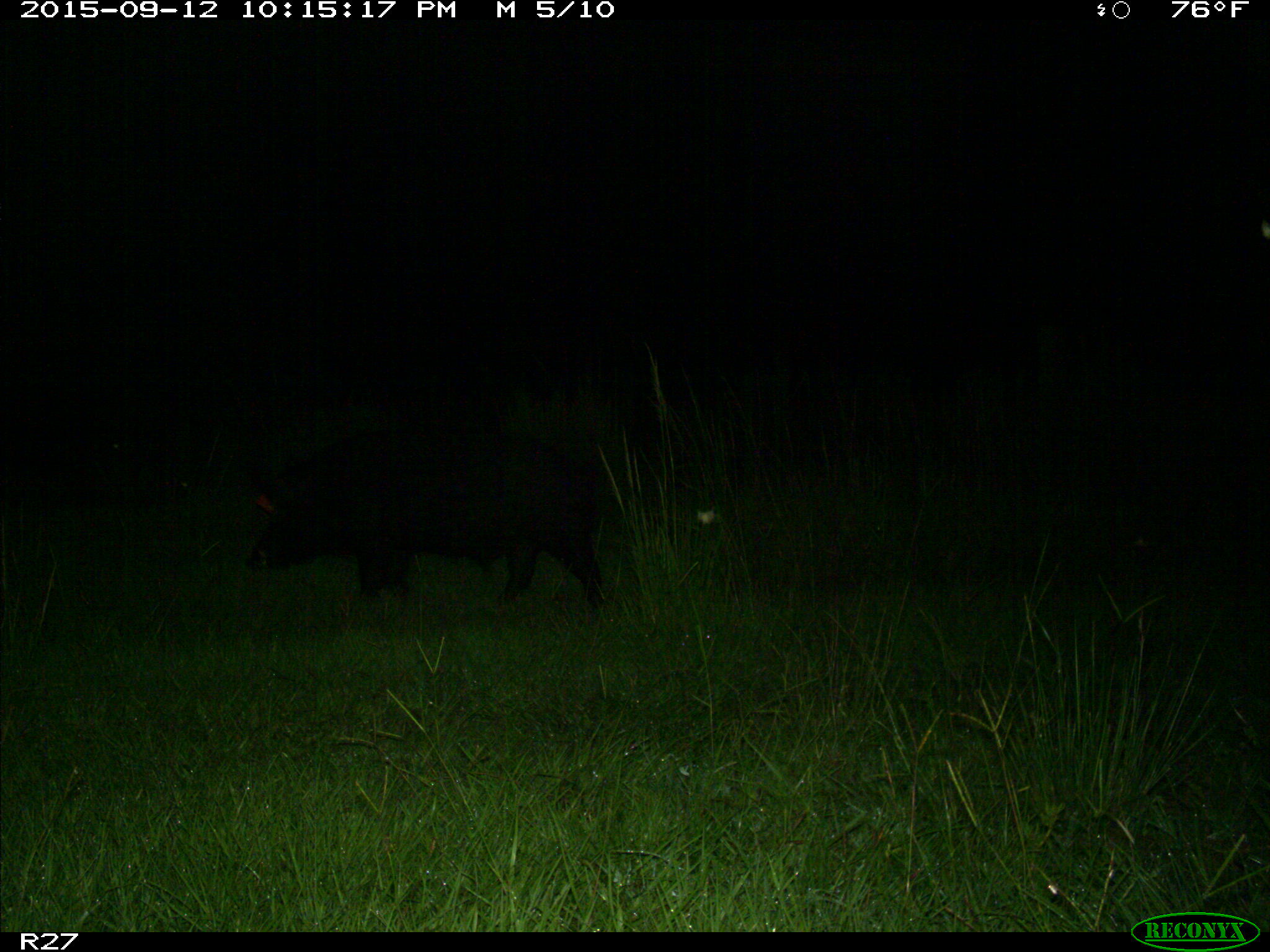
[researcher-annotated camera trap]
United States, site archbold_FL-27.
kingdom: Animalia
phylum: Chordata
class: Mammalia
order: Artiodactyla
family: Suidae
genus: Sus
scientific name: Sus scrofa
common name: wild boar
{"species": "Sus scrofa (wild boar)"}